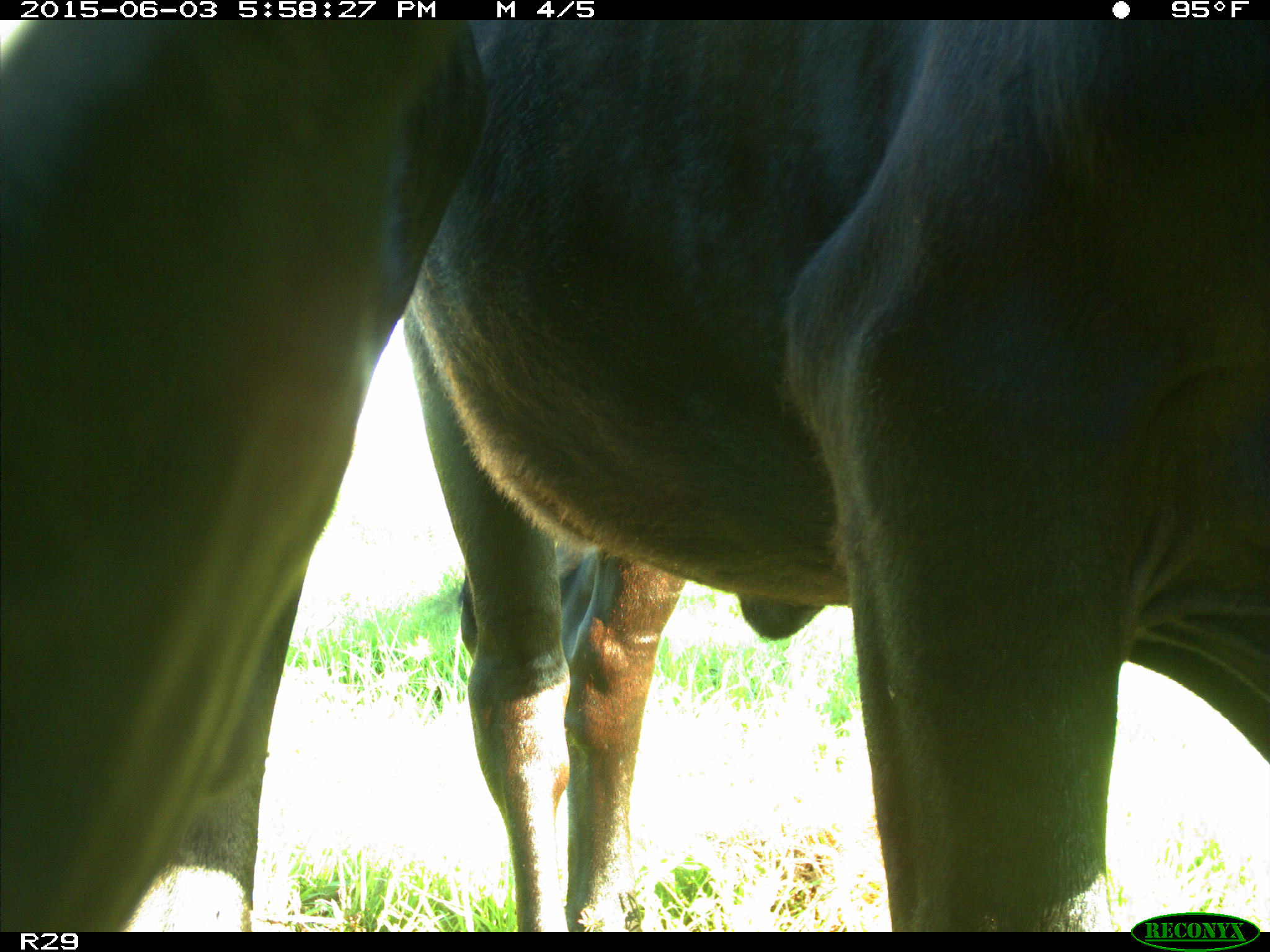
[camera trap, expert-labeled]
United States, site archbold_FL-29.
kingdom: Animalia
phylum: Chordata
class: Mammalia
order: Artiodactyla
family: Bovidae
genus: Bos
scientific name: Bos taurus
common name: domestic cow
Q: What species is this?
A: Bos taurus (domestic cow).